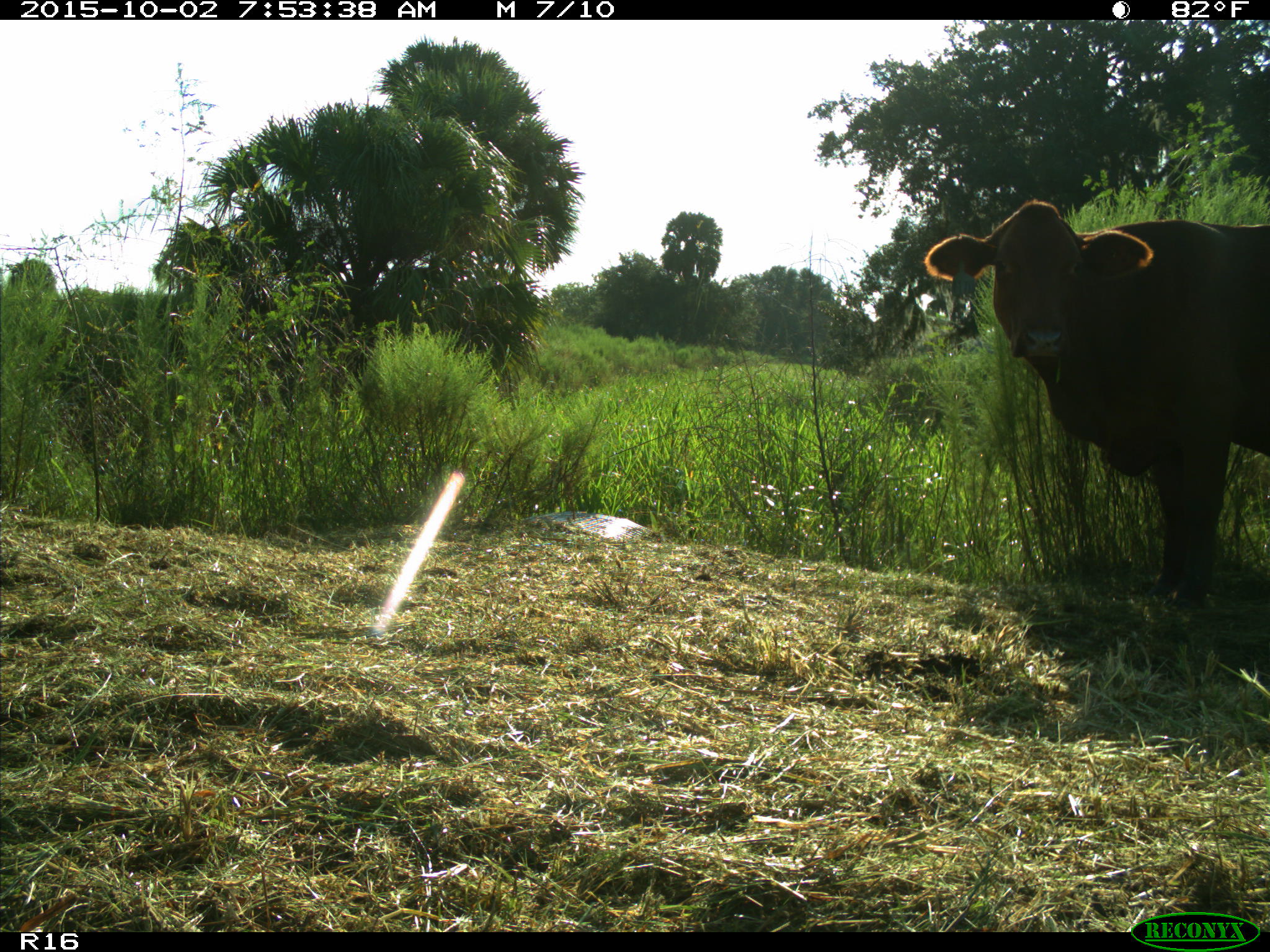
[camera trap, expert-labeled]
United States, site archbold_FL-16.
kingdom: Animalia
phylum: Chordata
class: Mammalia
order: Artiodactyla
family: Bovidae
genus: Bos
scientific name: Bos taurus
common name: domestic cow